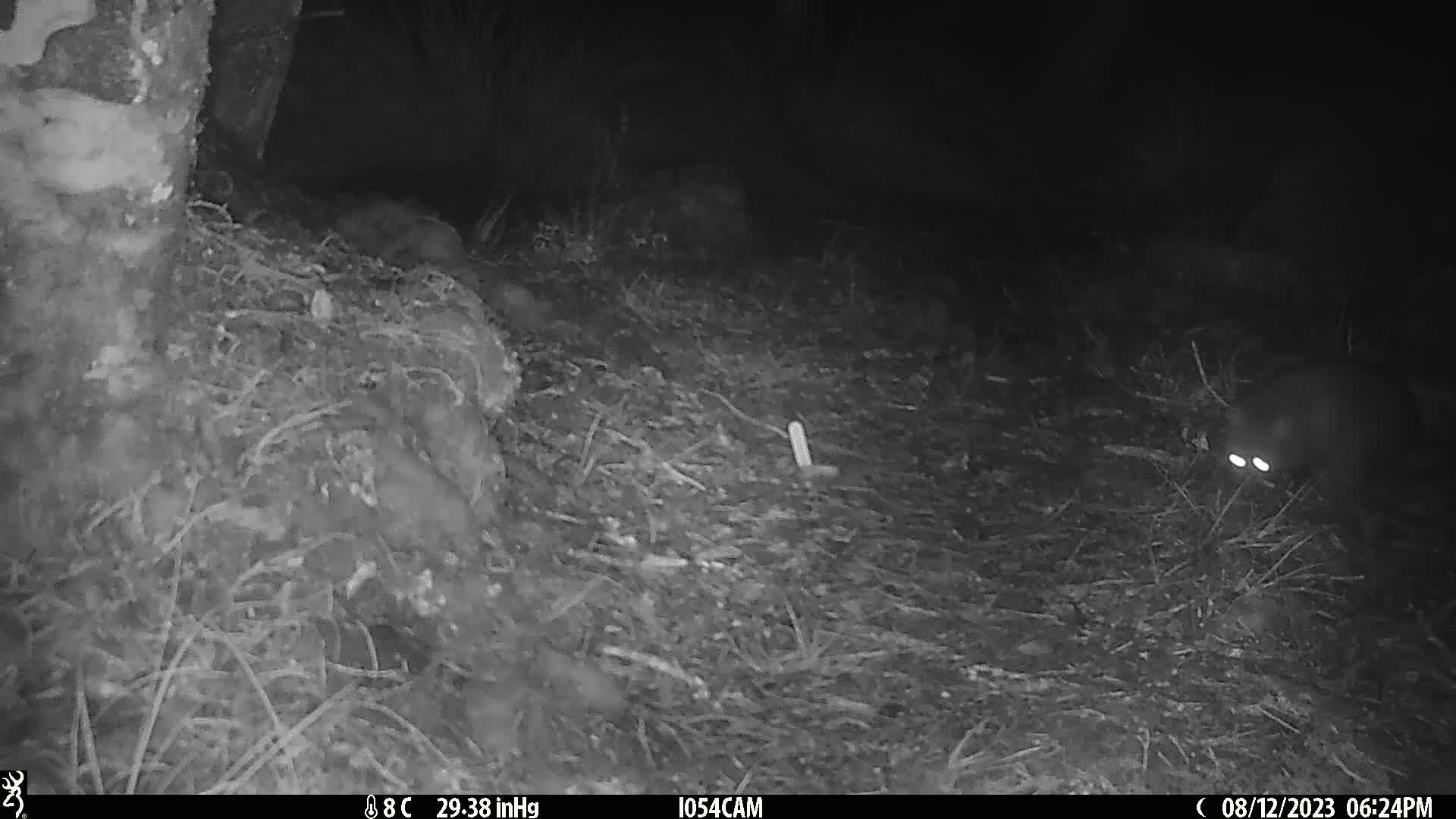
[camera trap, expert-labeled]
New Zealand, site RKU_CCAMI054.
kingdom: Animalia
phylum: Chordata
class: Mammalia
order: Diprotodontia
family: Phalangeridae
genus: Trichosurus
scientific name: Trichosurus vulpecula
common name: common brushtail possum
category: possum